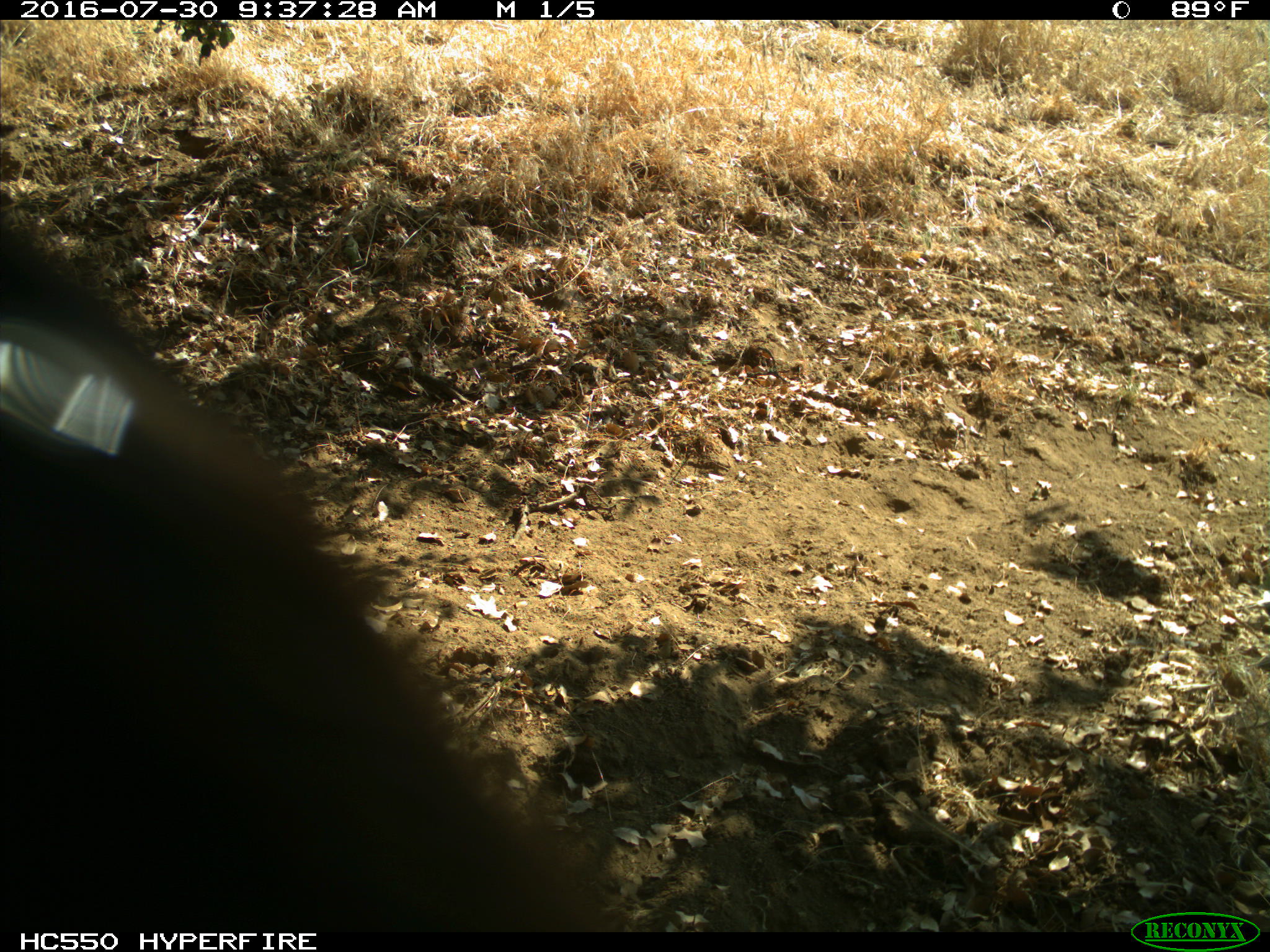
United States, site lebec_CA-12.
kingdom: Animalia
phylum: Chordata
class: Mammalia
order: Carnivora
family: Ursidae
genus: Ursus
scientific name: Ursus americanus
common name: american black bear